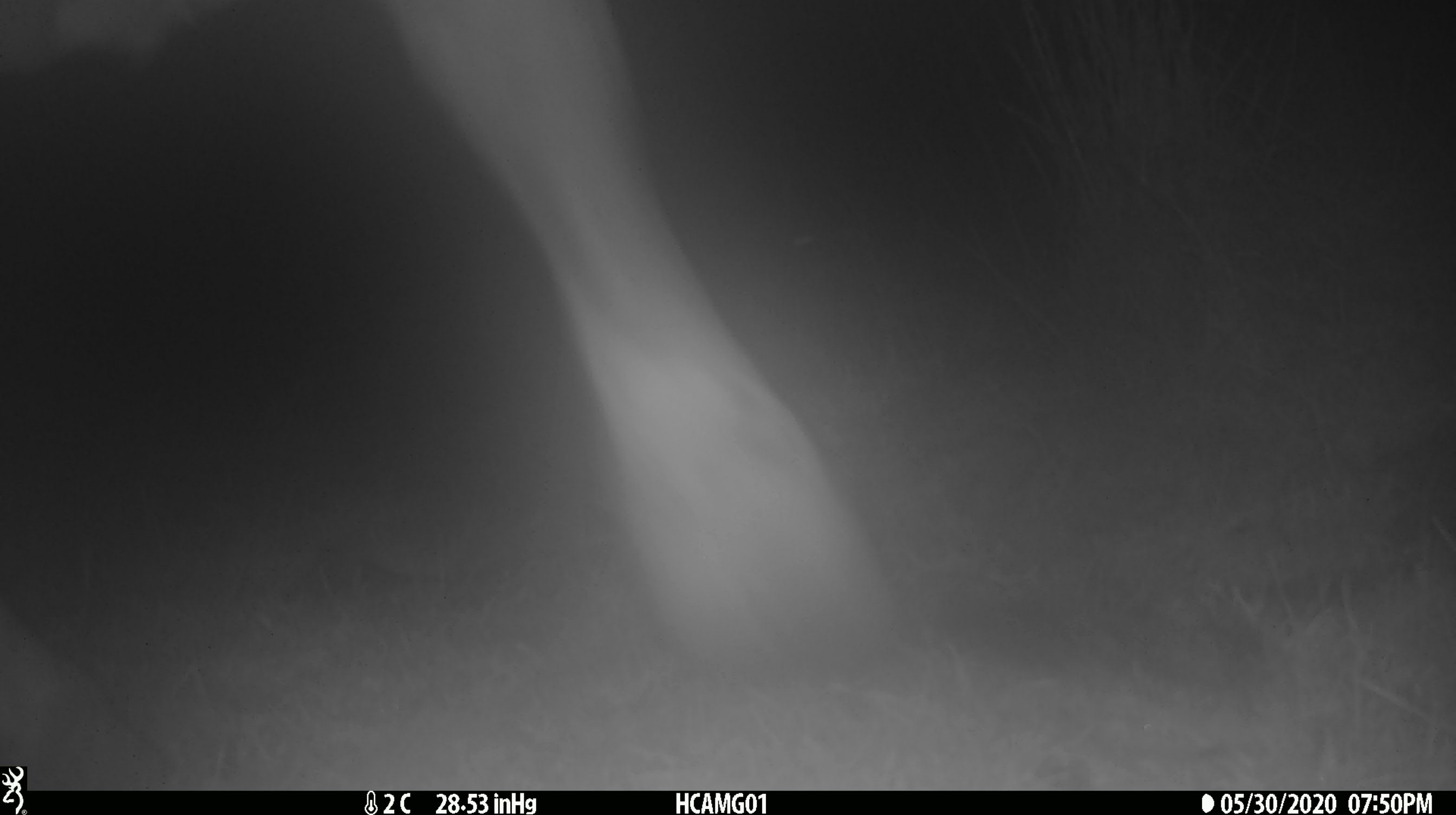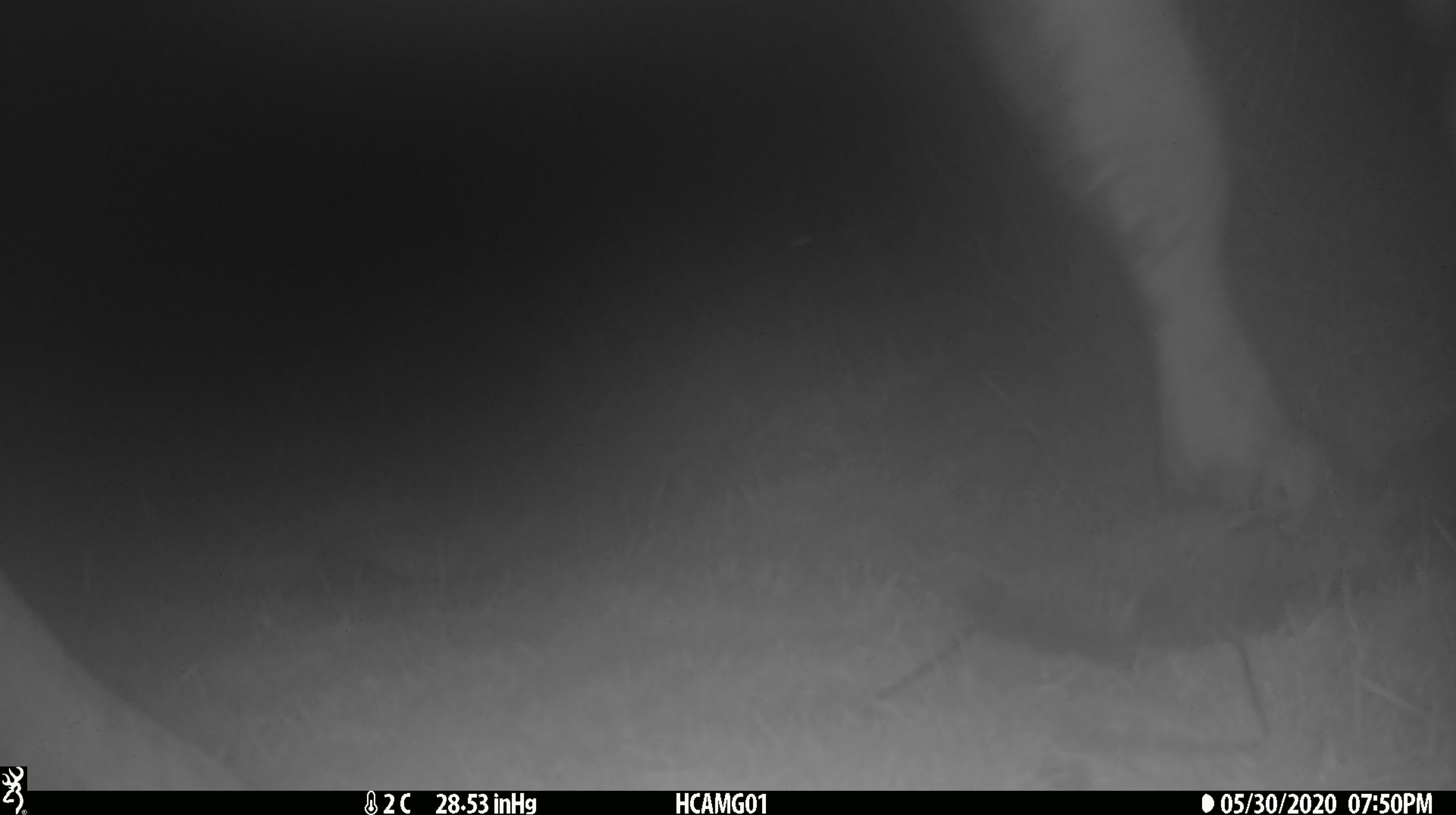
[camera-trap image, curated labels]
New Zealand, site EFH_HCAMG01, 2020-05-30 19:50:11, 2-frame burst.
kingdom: Animalia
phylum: Chordata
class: Mammalia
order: Artiodactyla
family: Bovidae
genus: Bos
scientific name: Bos taurus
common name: domestic cow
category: cow